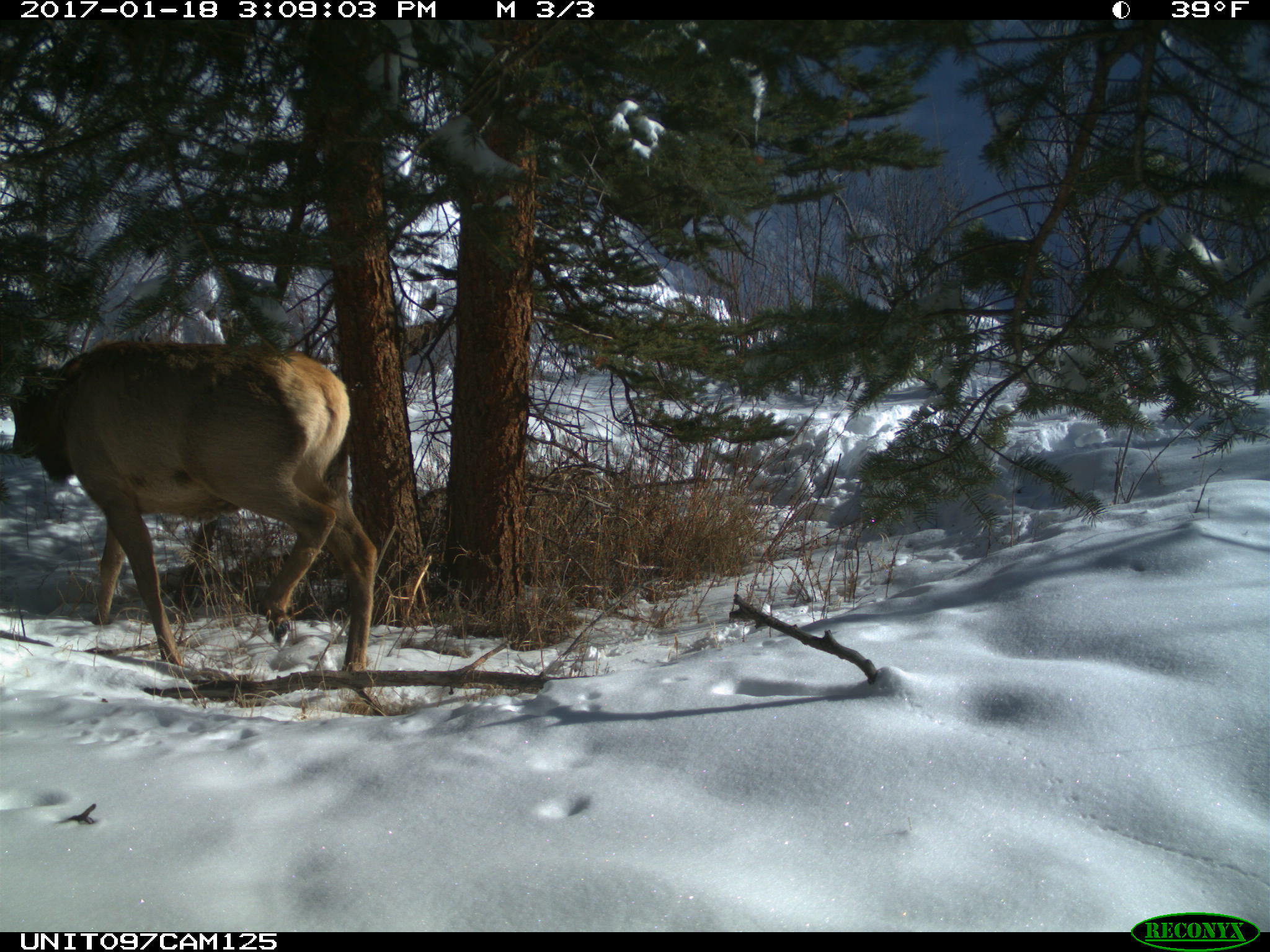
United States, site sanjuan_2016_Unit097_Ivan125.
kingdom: Animalia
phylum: Chordata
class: Mammalia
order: Artiodactyla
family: Cervidae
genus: Cervus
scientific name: Cervus elaphus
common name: red deer